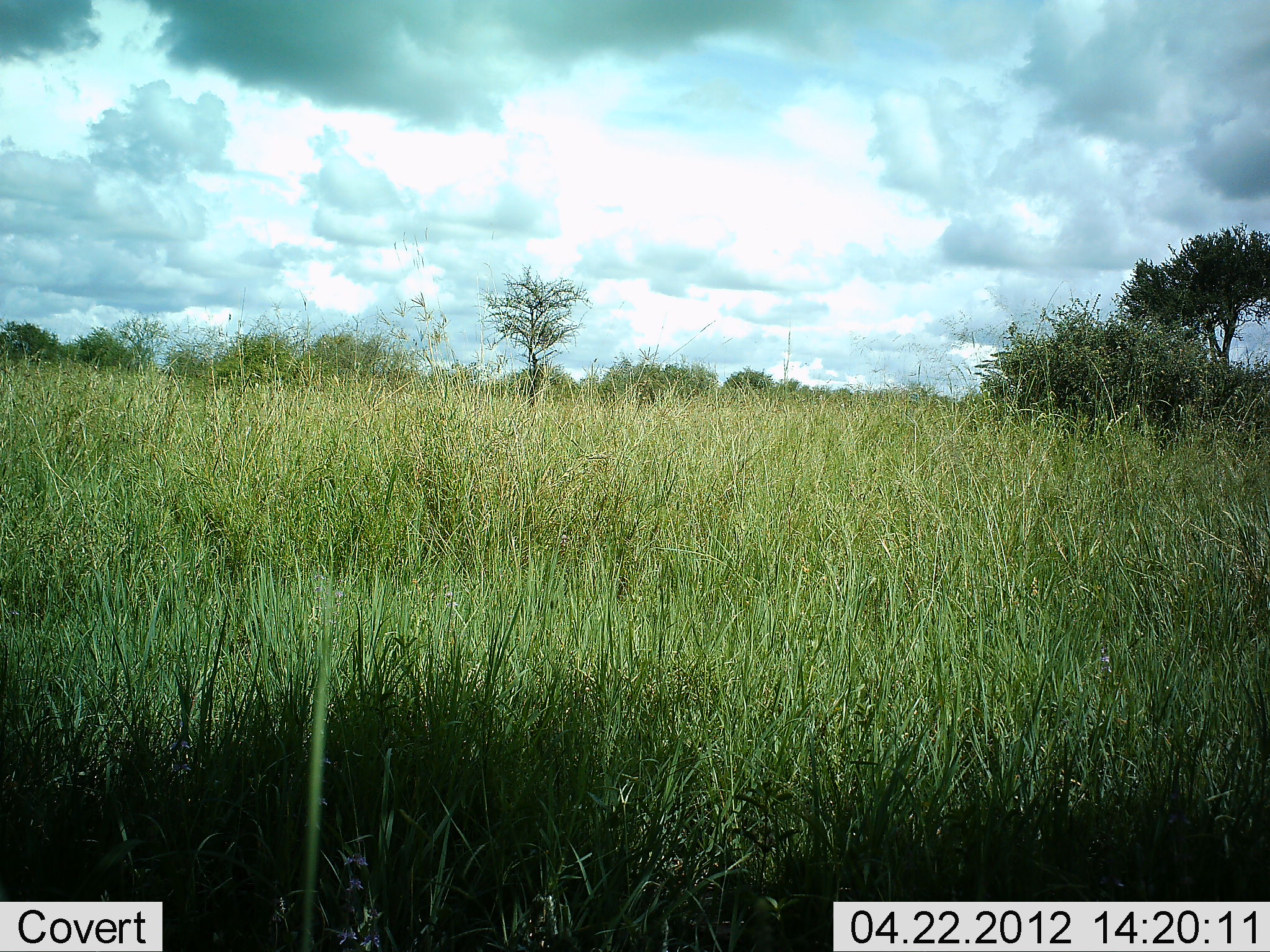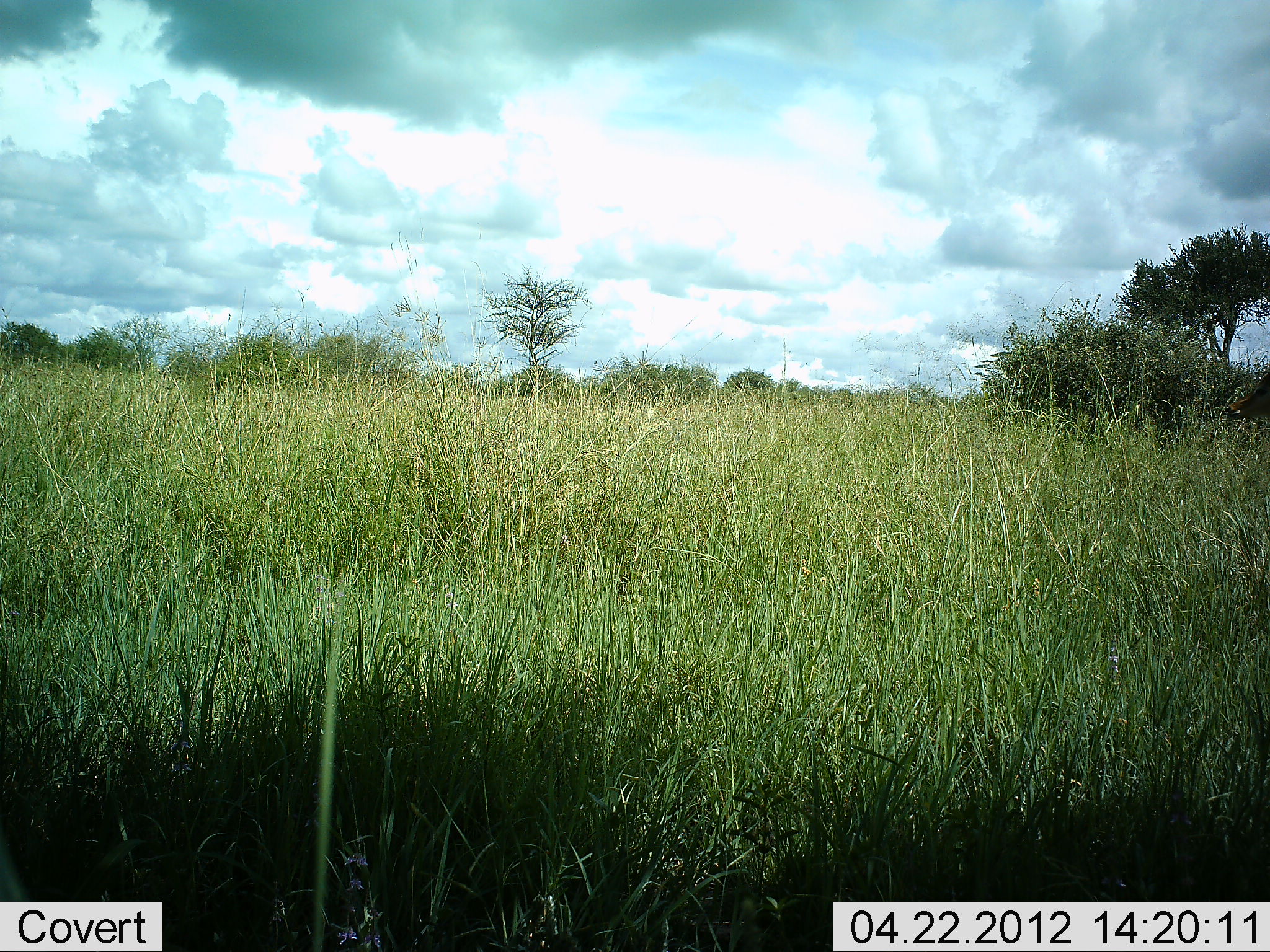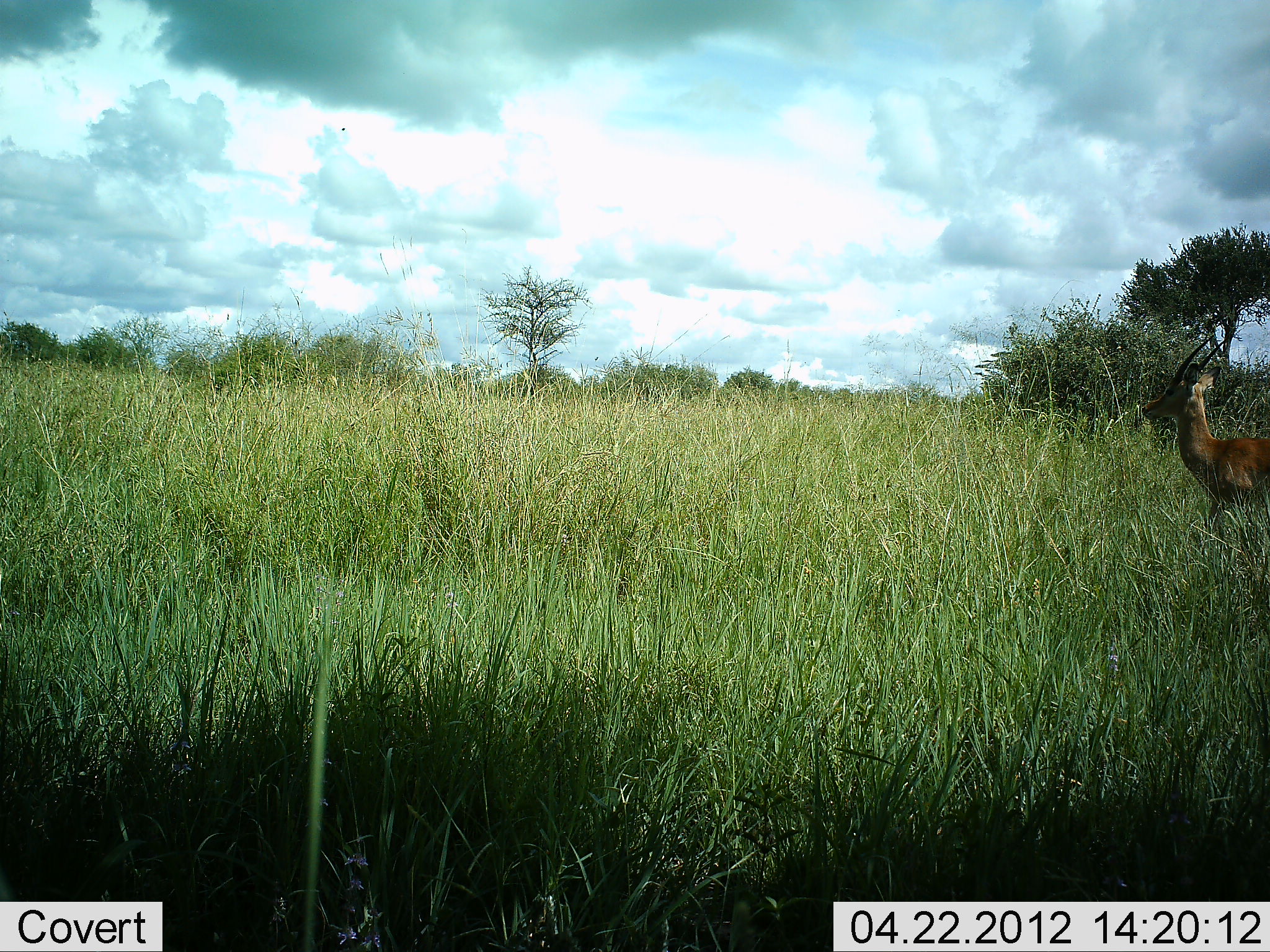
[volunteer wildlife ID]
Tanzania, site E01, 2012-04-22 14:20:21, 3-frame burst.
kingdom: Animalia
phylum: Chordata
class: Mammalia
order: Artiodactyla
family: Bovidae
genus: Nanger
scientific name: Nanger granti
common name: grant's gazelle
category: gazellegrants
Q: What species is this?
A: Gazellegrants (grant's gazelle) (Nanger granti).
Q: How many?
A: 1.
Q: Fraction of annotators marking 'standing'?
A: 33%.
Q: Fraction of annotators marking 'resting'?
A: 0%.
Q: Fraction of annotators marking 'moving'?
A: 75%.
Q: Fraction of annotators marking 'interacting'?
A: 0%.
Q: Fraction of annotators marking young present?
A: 0%.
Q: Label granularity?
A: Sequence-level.